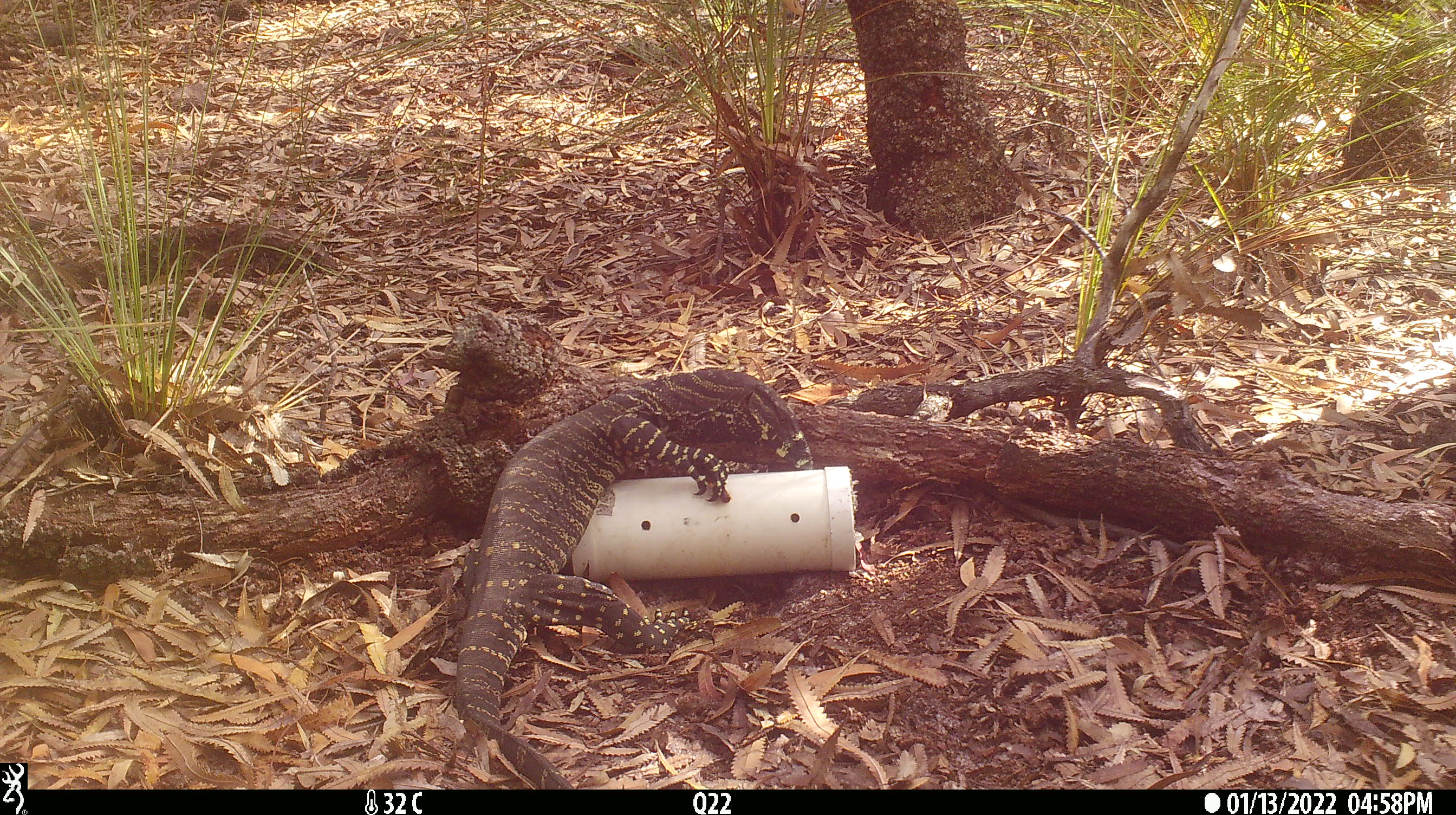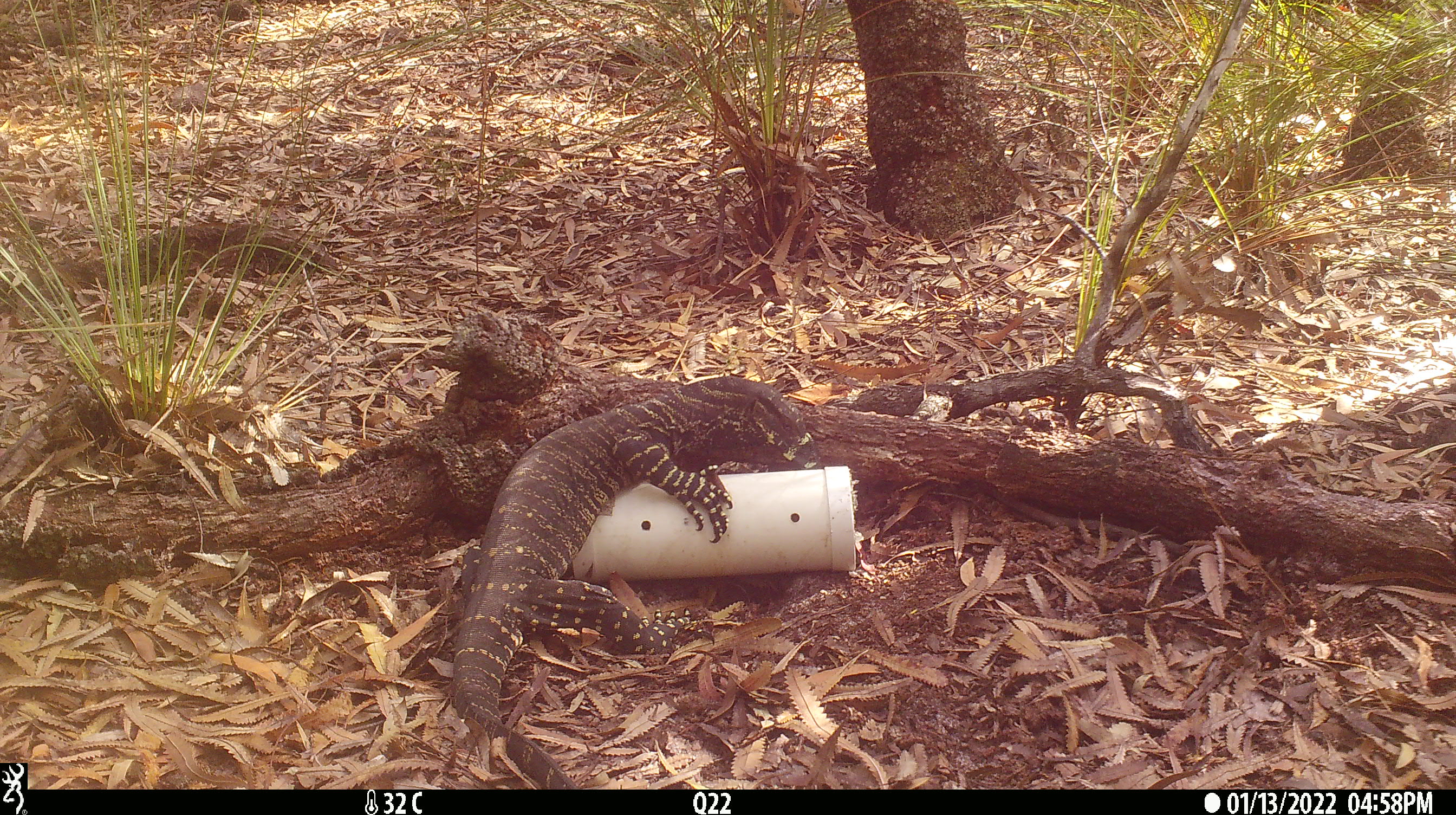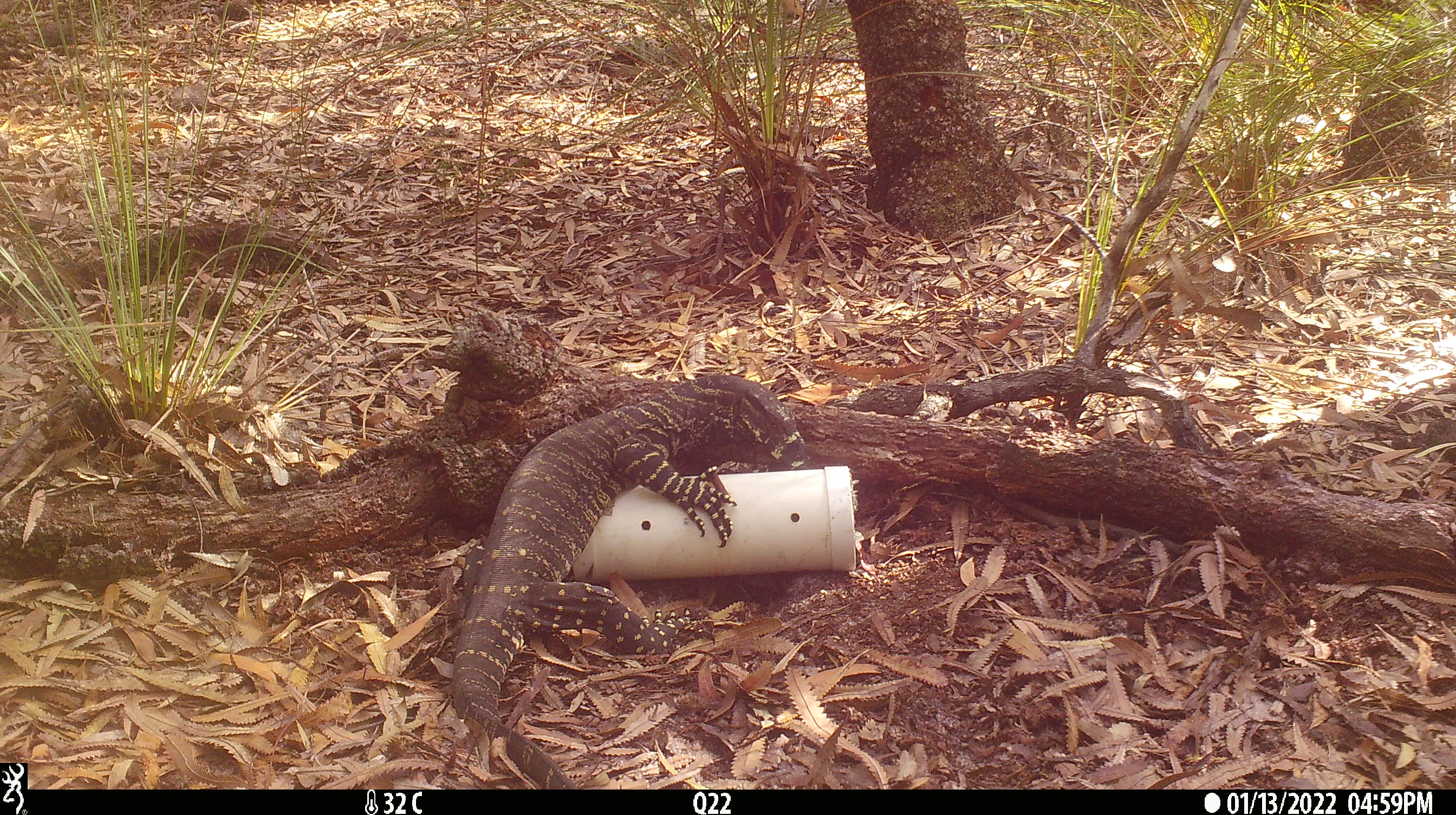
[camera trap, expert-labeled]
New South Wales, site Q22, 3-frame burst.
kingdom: Animalia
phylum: Chordata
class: Reptilia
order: Squamata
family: Varanidae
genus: Varanus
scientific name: Varanus varius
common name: lace monitor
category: goanna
Goanna (lace monitor) (Varanus varius).